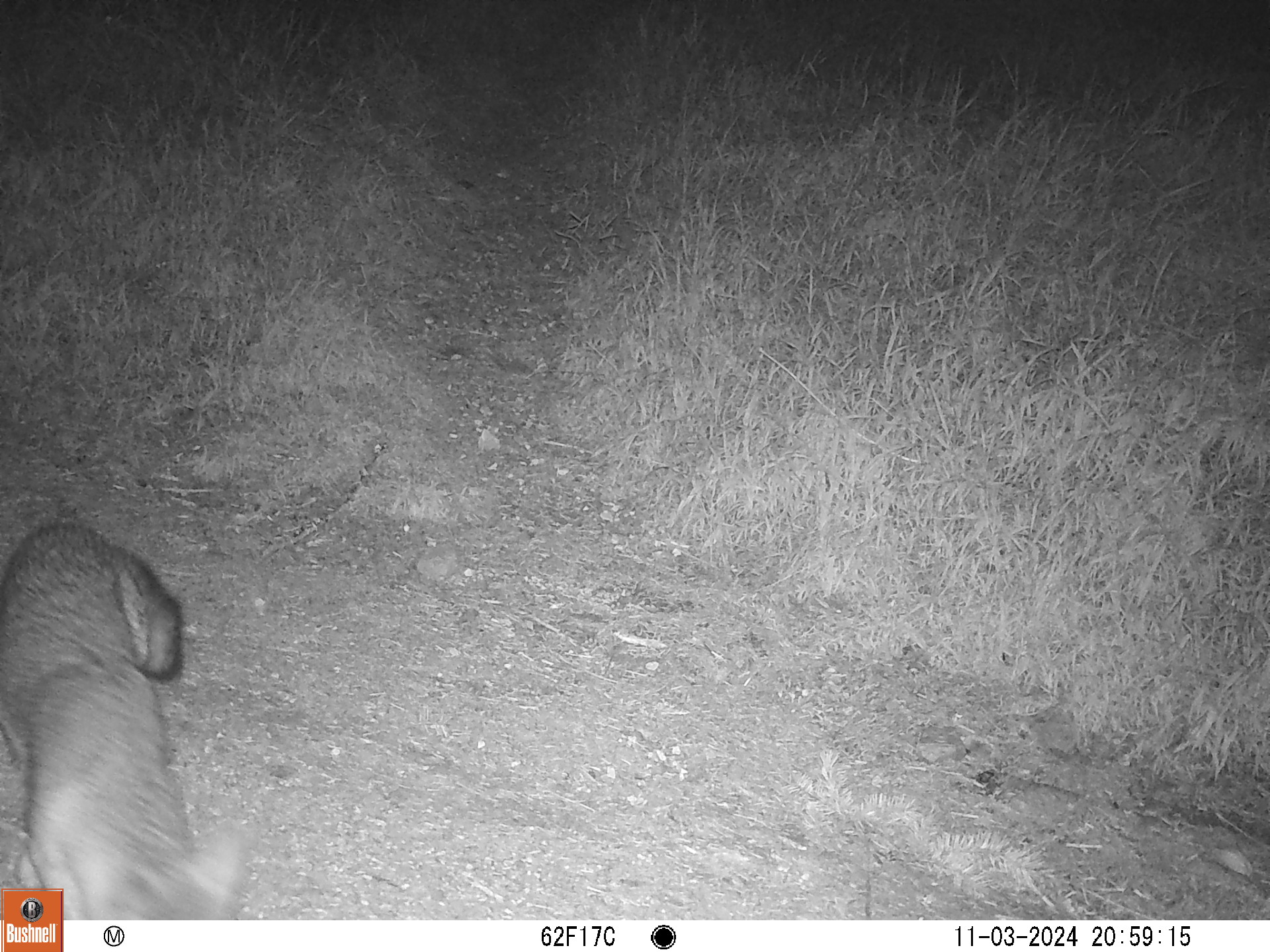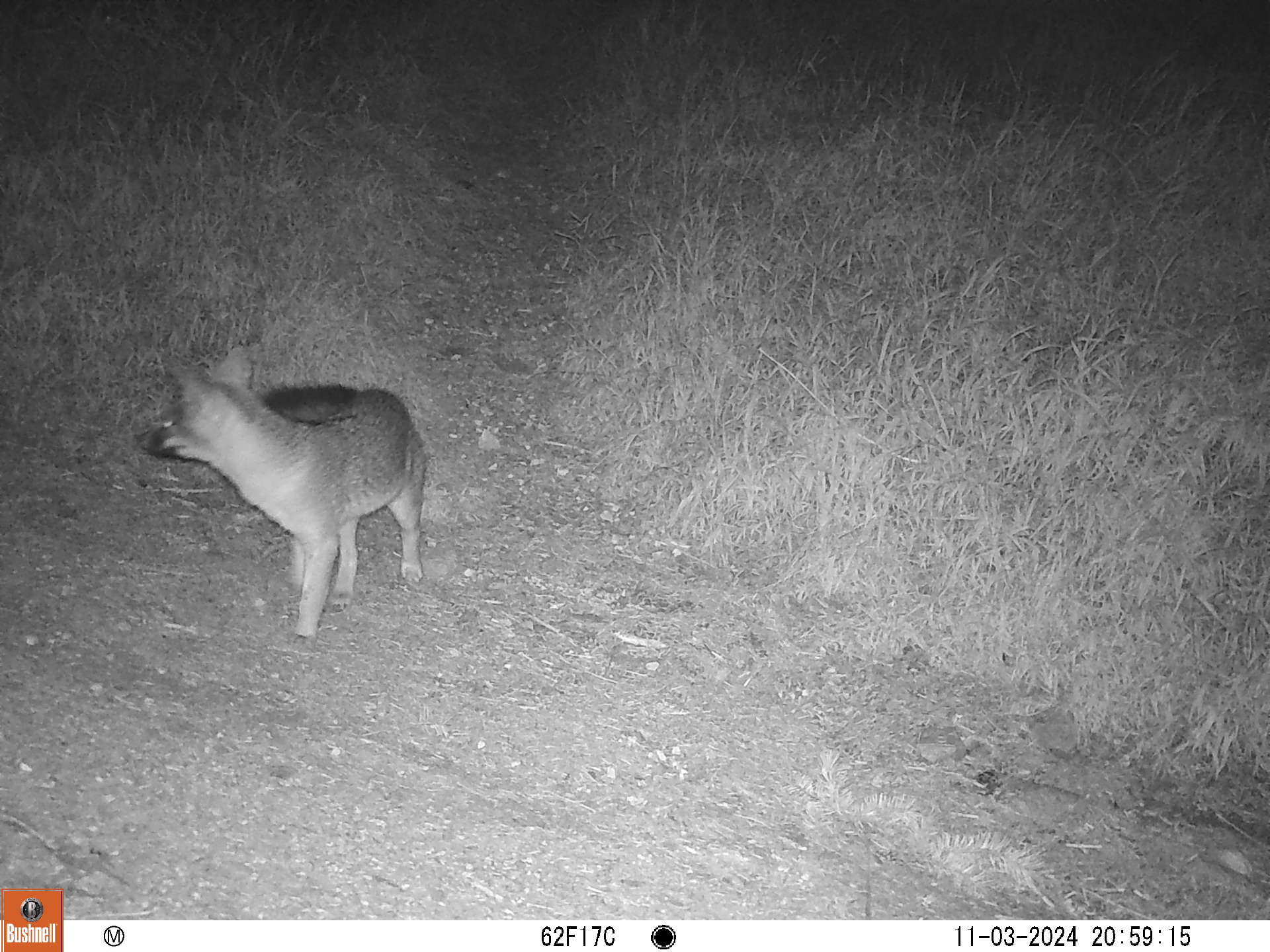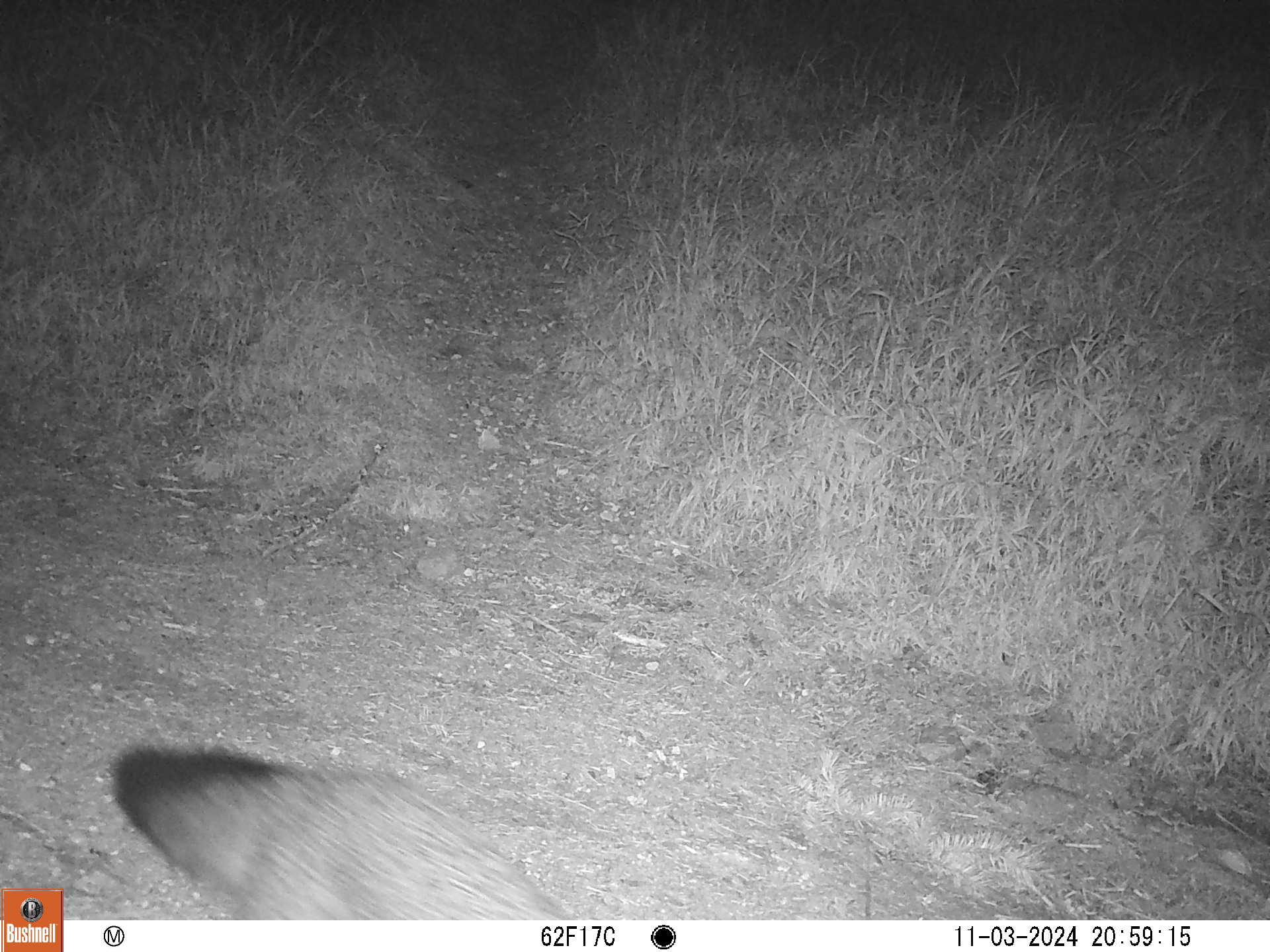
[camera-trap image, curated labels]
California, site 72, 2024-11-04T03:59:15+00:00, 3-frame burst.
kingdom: Animalia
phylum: Chordata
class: Mammalia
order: Carnivora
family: Canidae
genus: Urocyon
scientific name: Urocyon cinereoargenteus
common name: gray fox